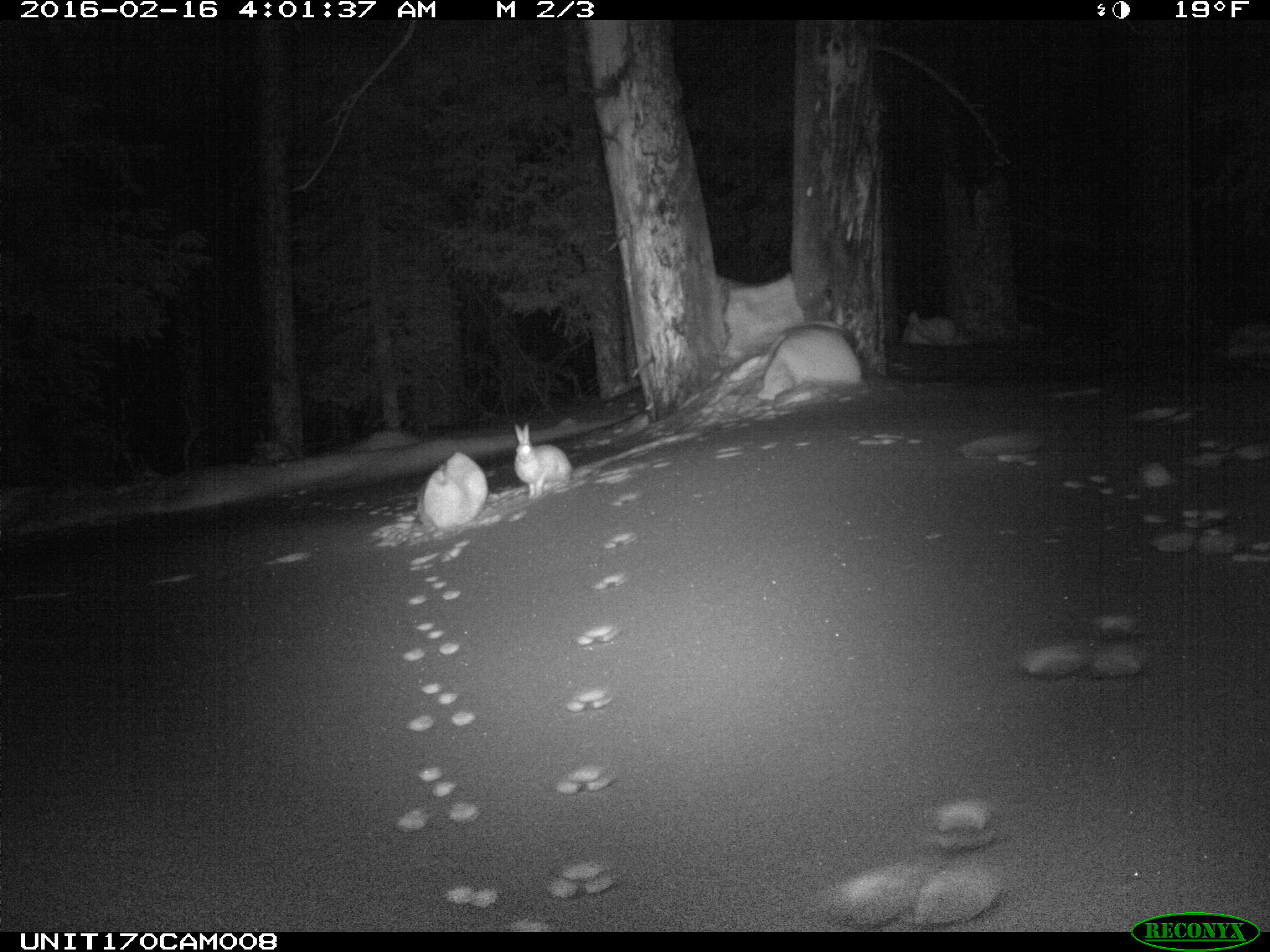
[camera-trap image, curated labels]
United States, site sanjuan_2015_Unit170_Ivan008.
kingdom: Animalia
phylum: Chordata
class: Mammalia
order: Lagomorpha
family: Leporidae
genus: Lepus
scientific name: Lepus americanus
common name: snowshoe hare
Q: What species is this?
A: Lepus americanus (snowshoe hare).